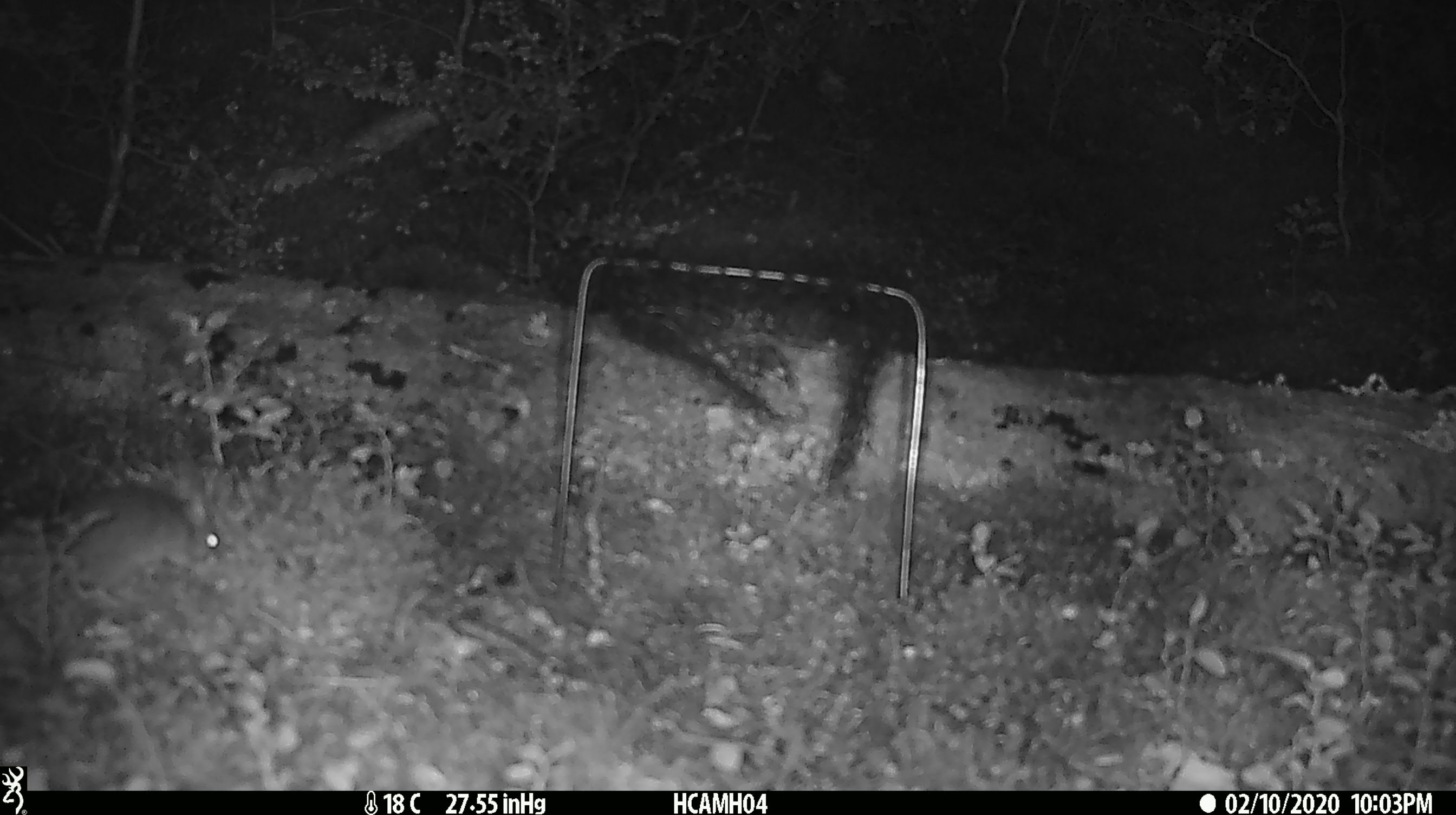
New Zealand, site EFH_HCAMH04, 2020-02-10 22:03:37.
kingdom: Animalia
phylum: Chordata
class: Mammalia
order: Rodentia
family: Muridae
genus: Mus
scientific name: Mus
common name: mouse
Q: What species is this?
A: Mouse (Mus).